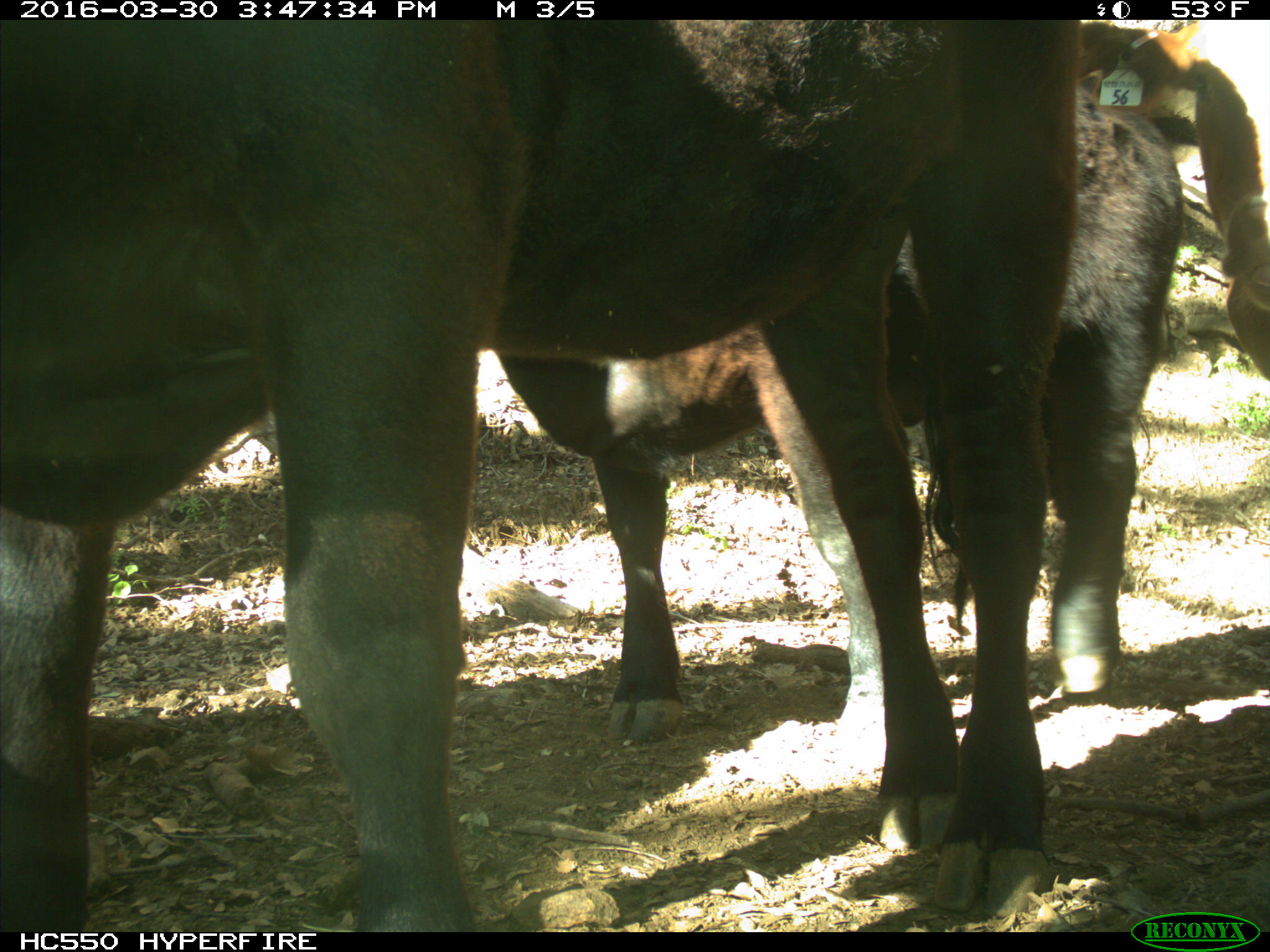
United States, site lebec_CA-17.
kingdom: Animalia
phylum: Chordata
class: Mammalia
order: Artiodactyla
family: Bovidae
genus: Bos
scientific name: Bos taurus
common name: domestic cow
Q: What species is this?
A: Bos taurus (domestic cow).